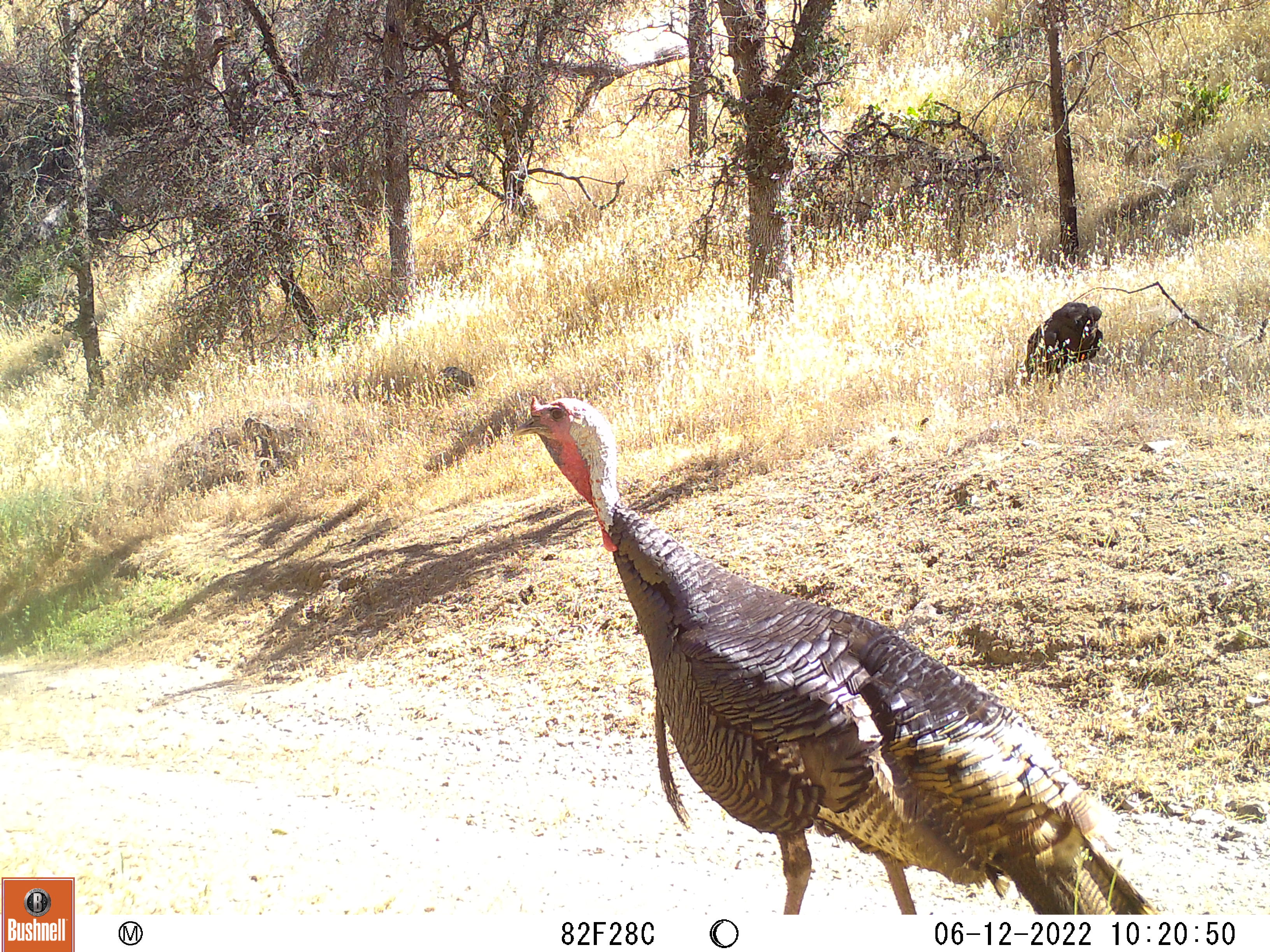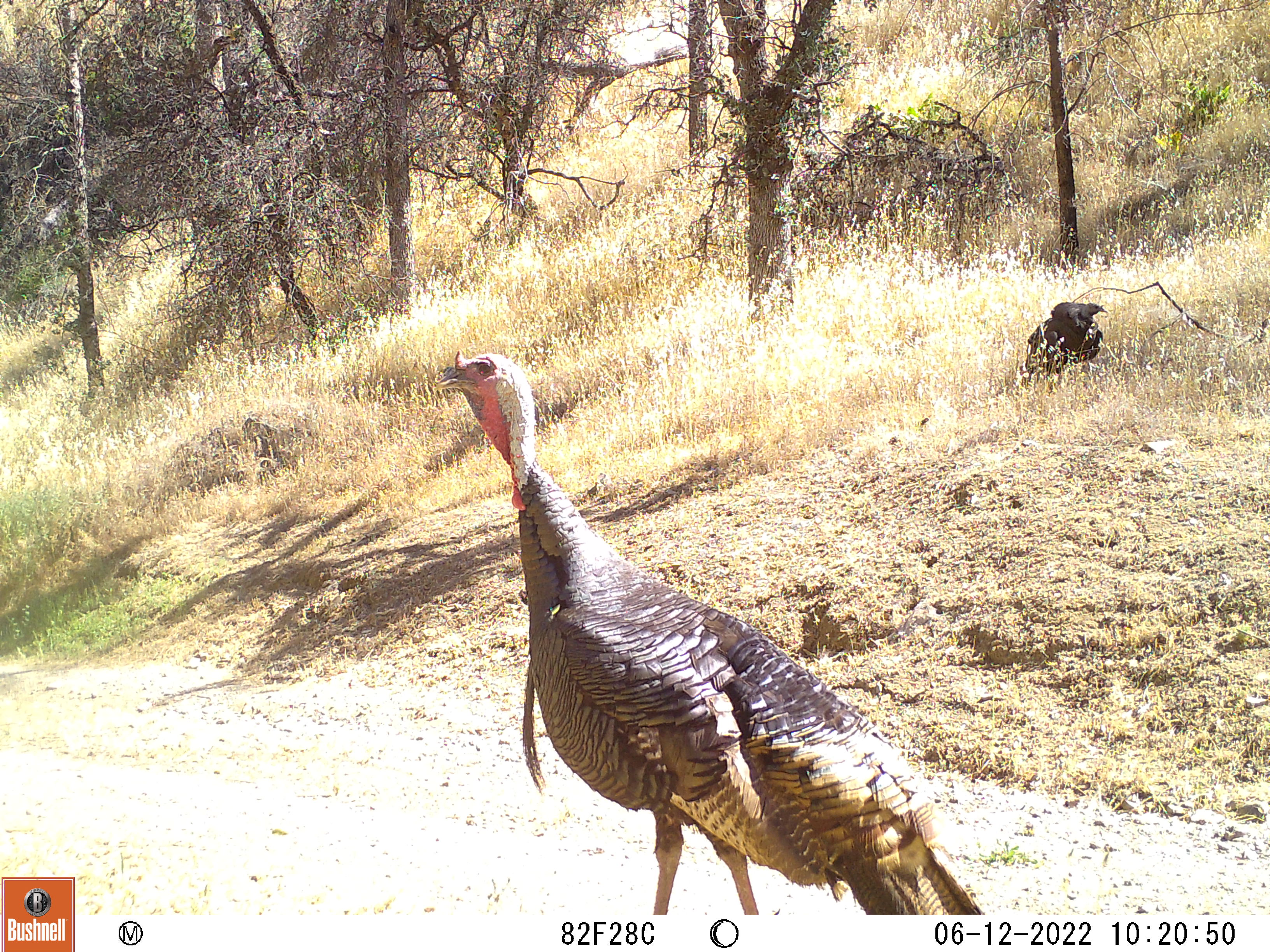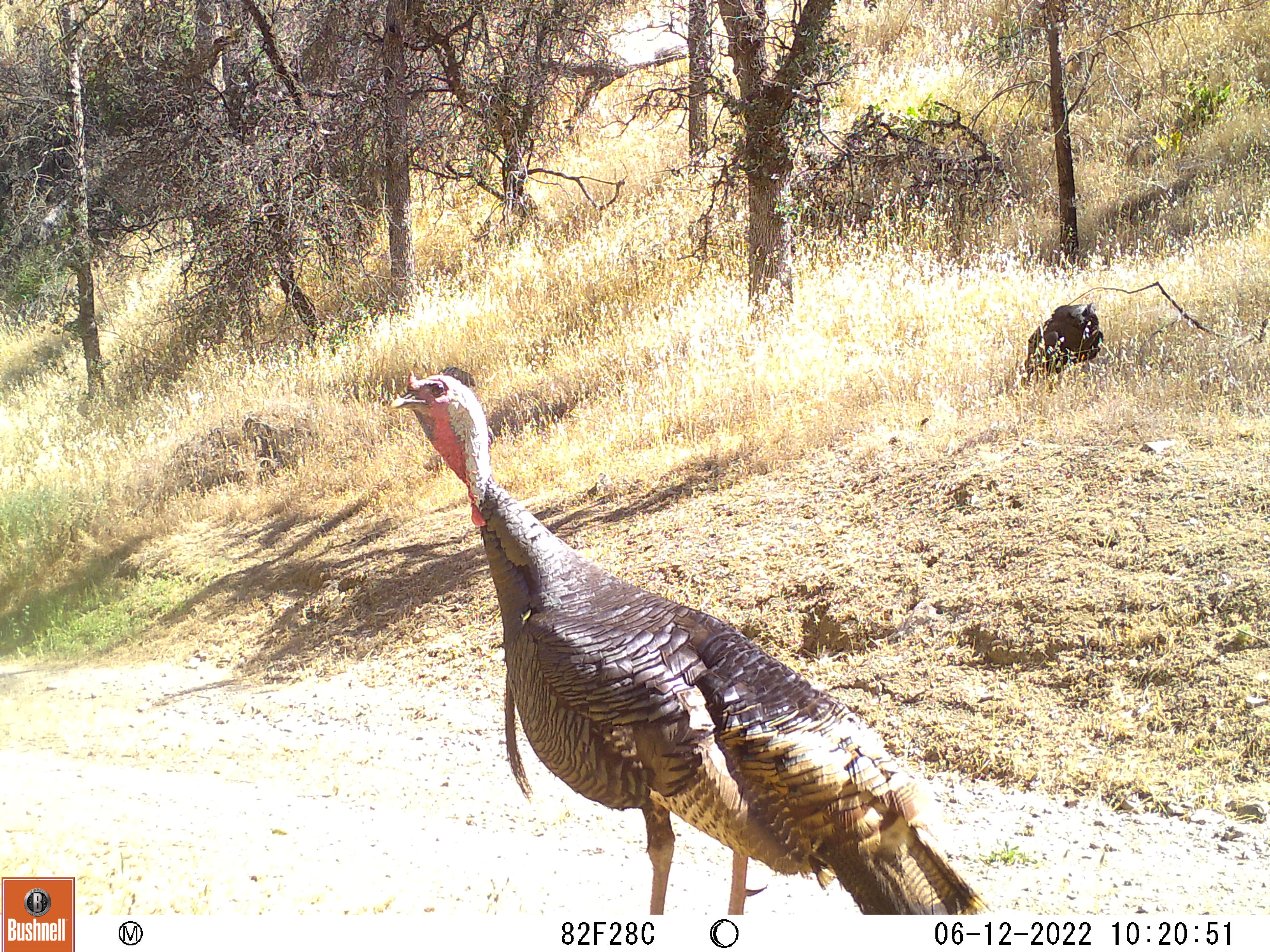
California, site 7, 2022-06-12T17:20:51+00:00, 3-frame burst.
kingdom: Animalia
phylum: Chordata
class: Aves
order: Galliformes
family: Phasianidae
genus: Meleagris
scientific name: Meleagris gallopavo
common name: turkey